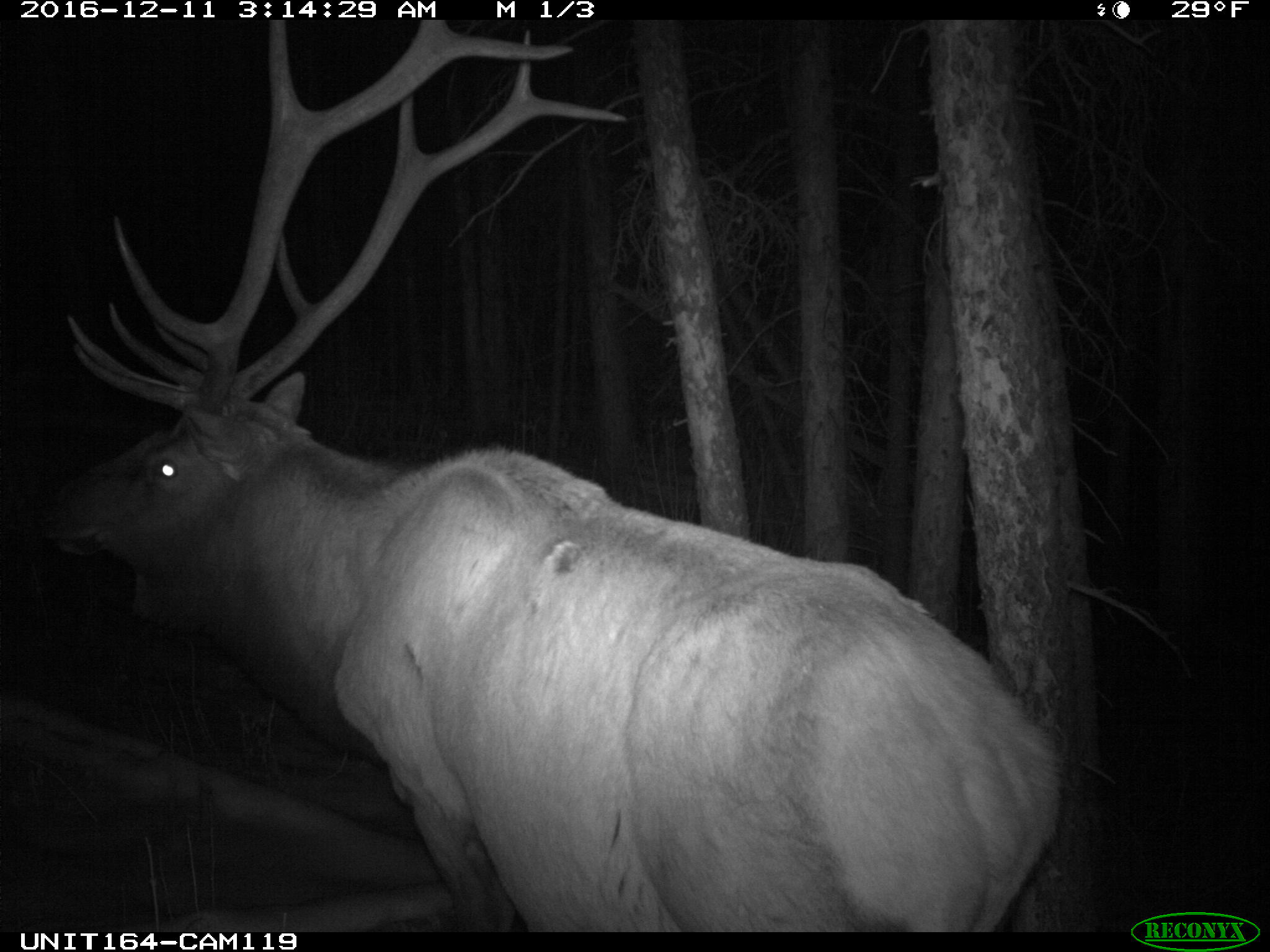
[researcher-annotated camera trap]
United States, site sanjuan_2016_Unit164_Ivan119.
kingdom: Animalia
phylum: Chordata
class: Mammalia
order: Artiodactyla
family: Cervidae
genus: Cervus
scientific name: Cervus elaphus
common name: red deer